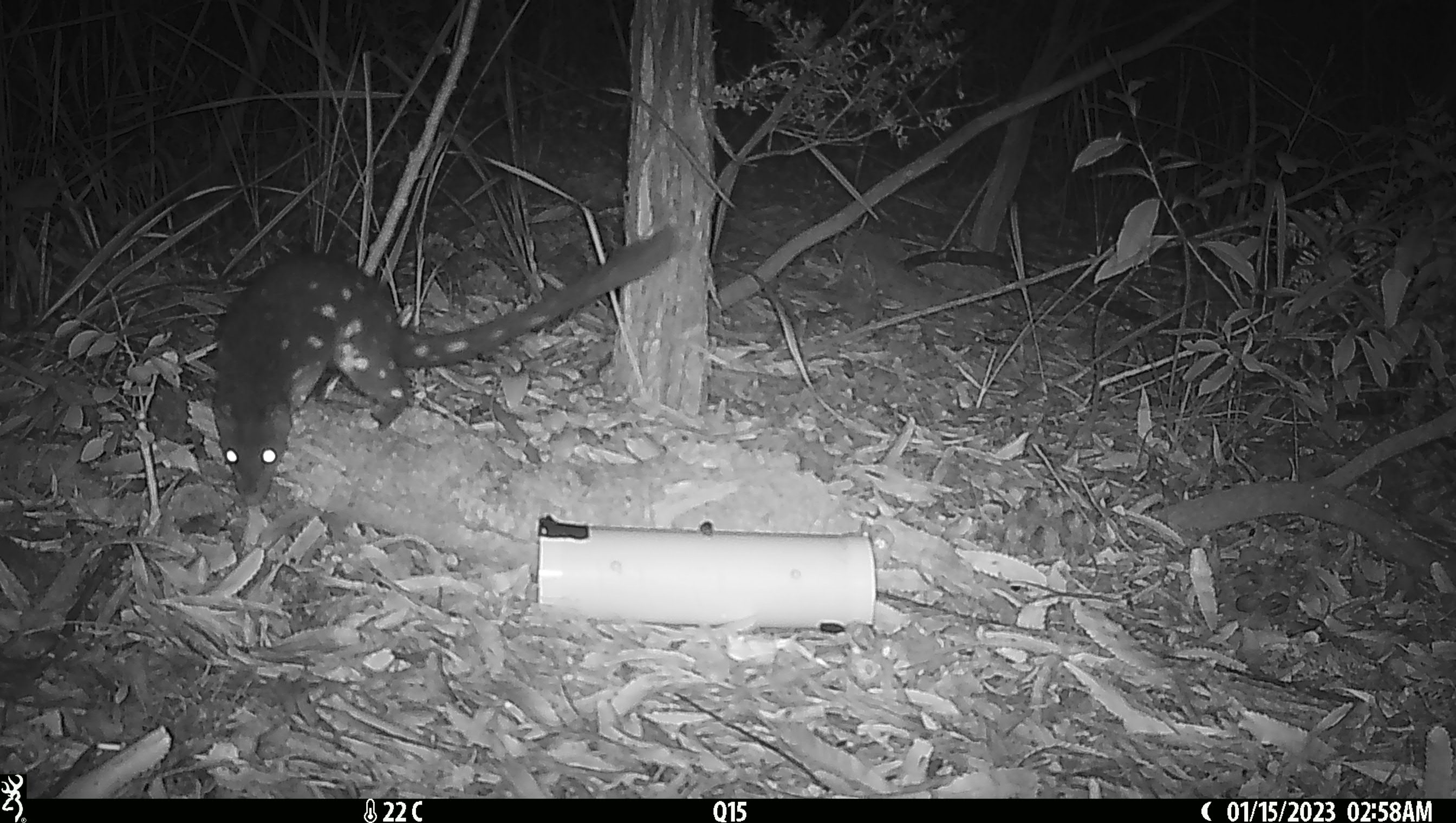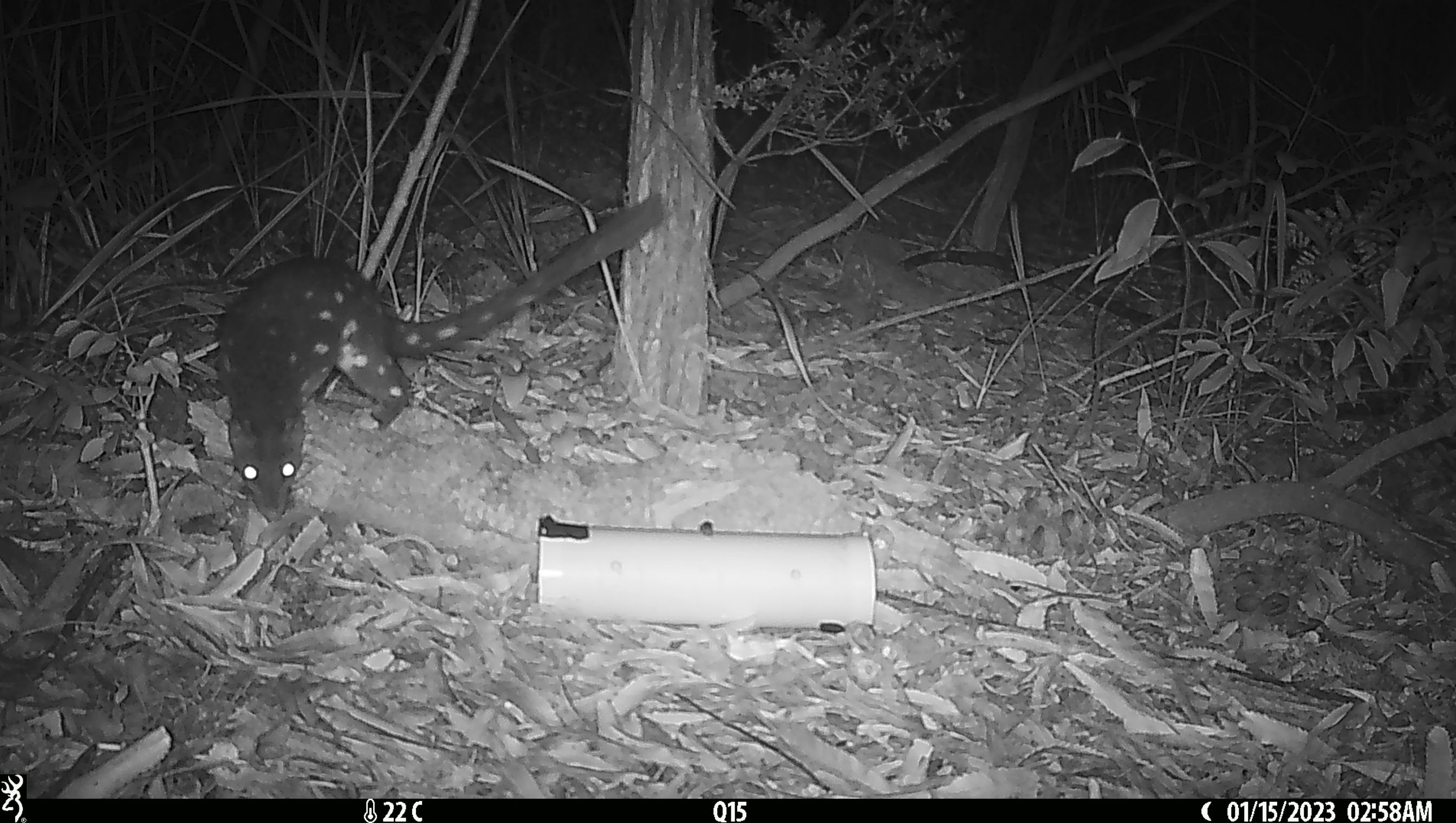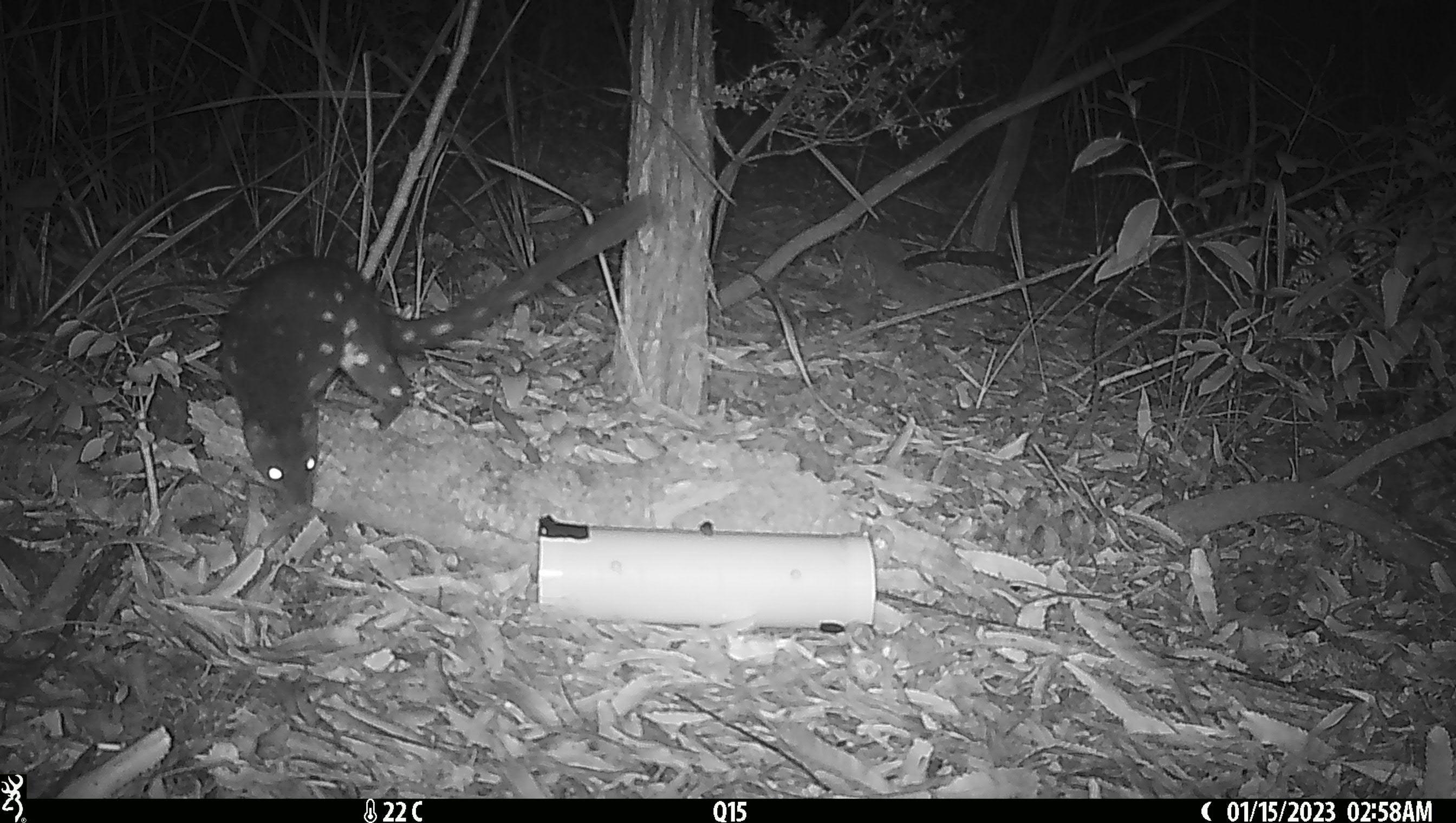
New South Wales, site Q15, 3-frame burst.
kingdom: Animalia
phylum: Chordata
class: Mammalia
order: Dasyuromorphia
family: Dasyuridae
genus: Dasyurus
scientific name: Dasyurus maculatus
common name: spotted-tailed quoll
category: quoll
Quoll (spotted-tailed quoll) (Dasyurus maculatus).